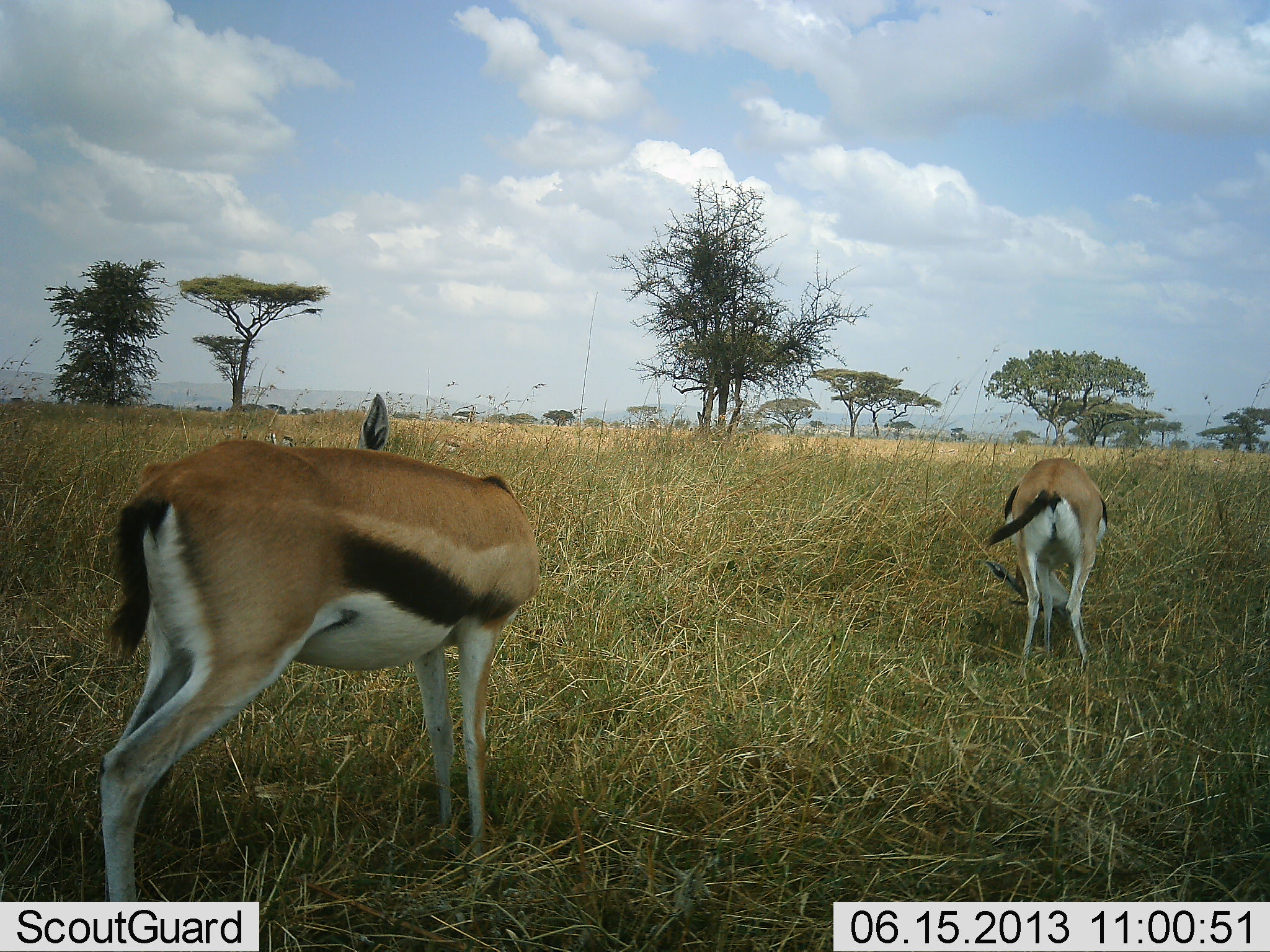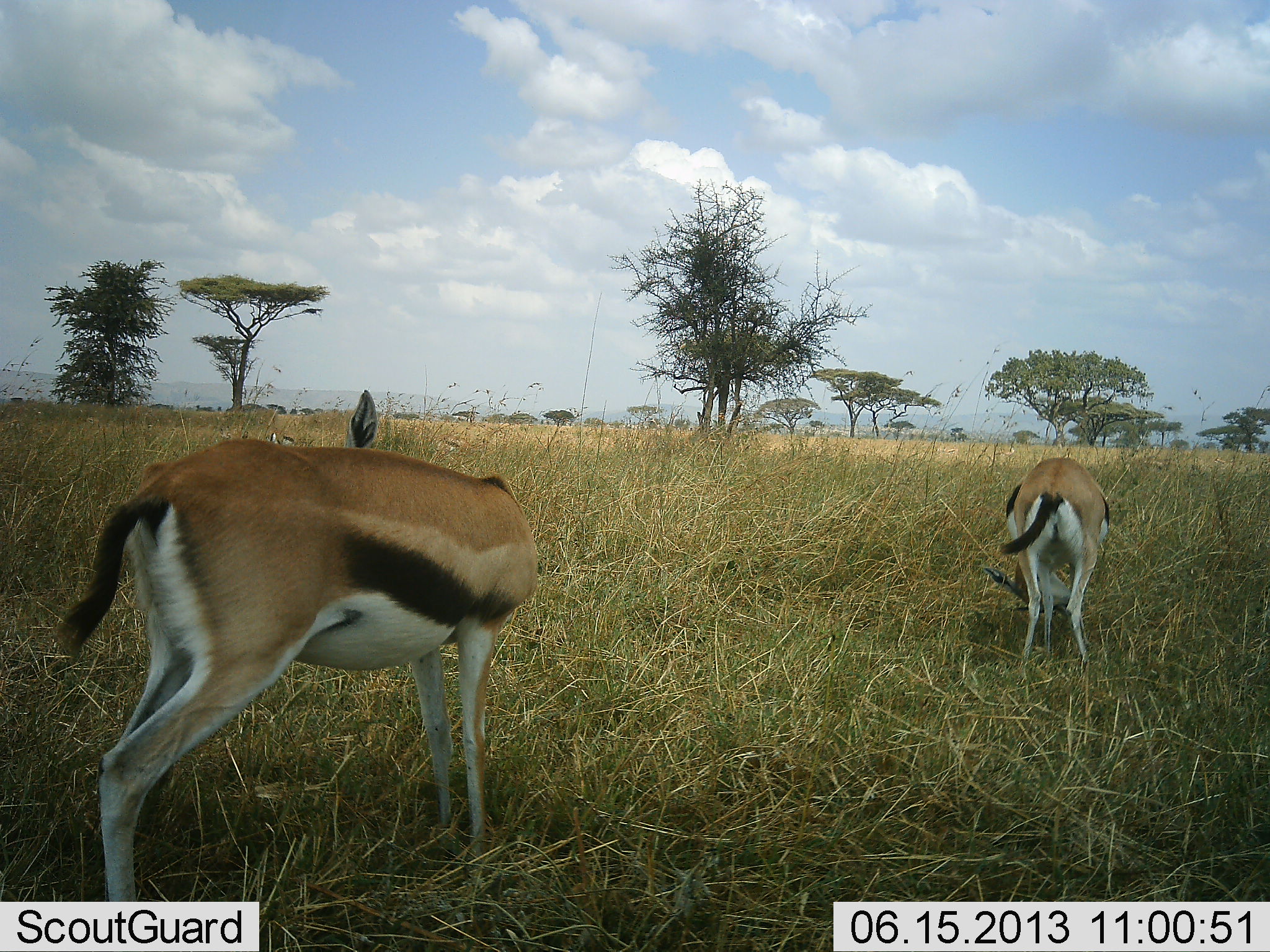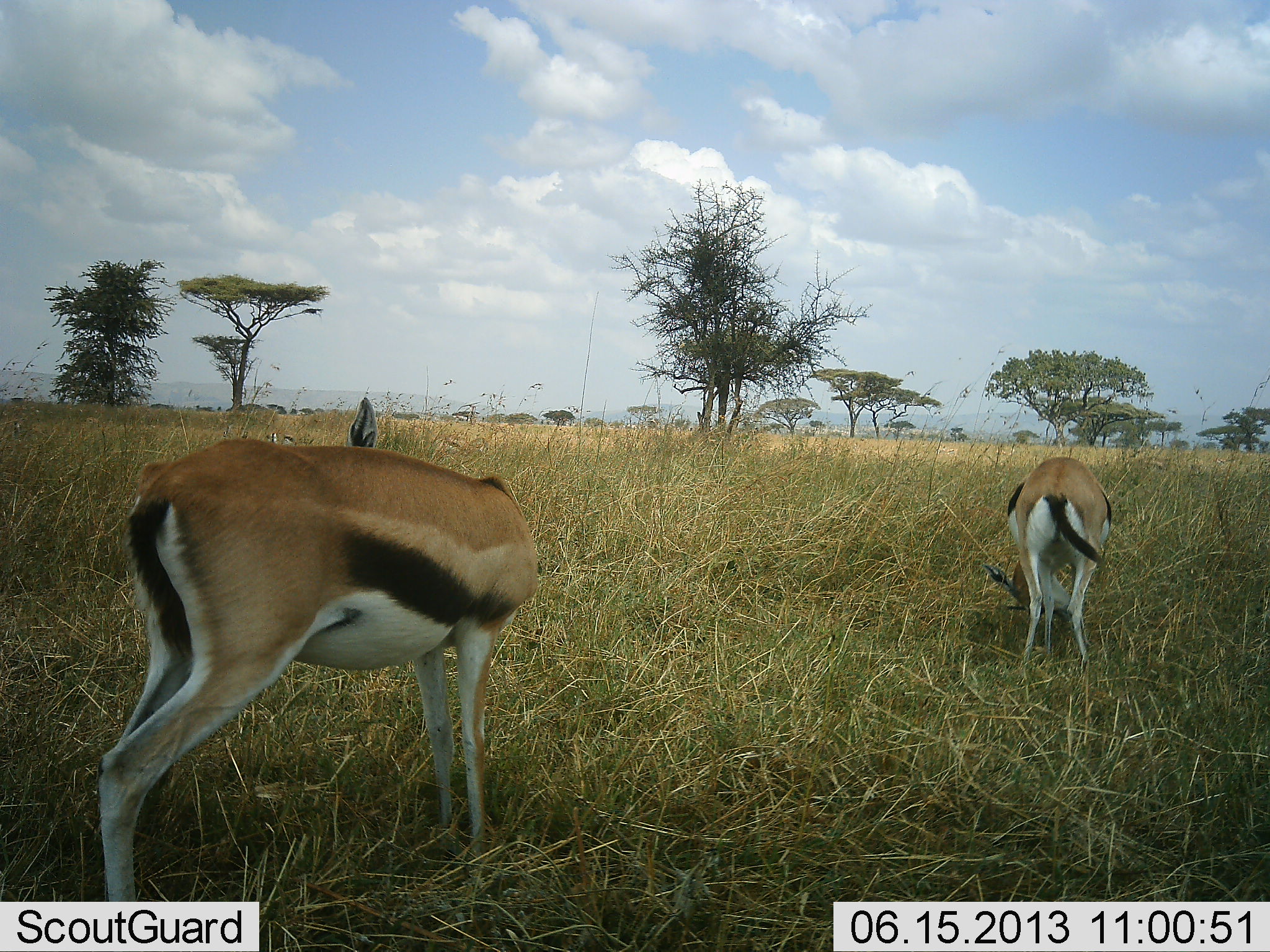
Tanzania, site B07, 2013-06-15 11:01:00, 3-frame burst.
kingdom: Animalia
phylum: Chordata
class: Mammalia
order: Artiodactyla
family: Bovidae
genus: Eudorcas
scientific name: Eudorcas thomsonii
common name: thomson's gazelle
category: gazellethomsons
Gazellethomsons (thomson's gazelle) (Eudorcas thomsonii), count 2. Behavior (volunteer vote fractions): standing 64%, resting 0%, moving 5%, interacting 0%. Young present (vote fraction): 0%. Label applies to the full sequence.